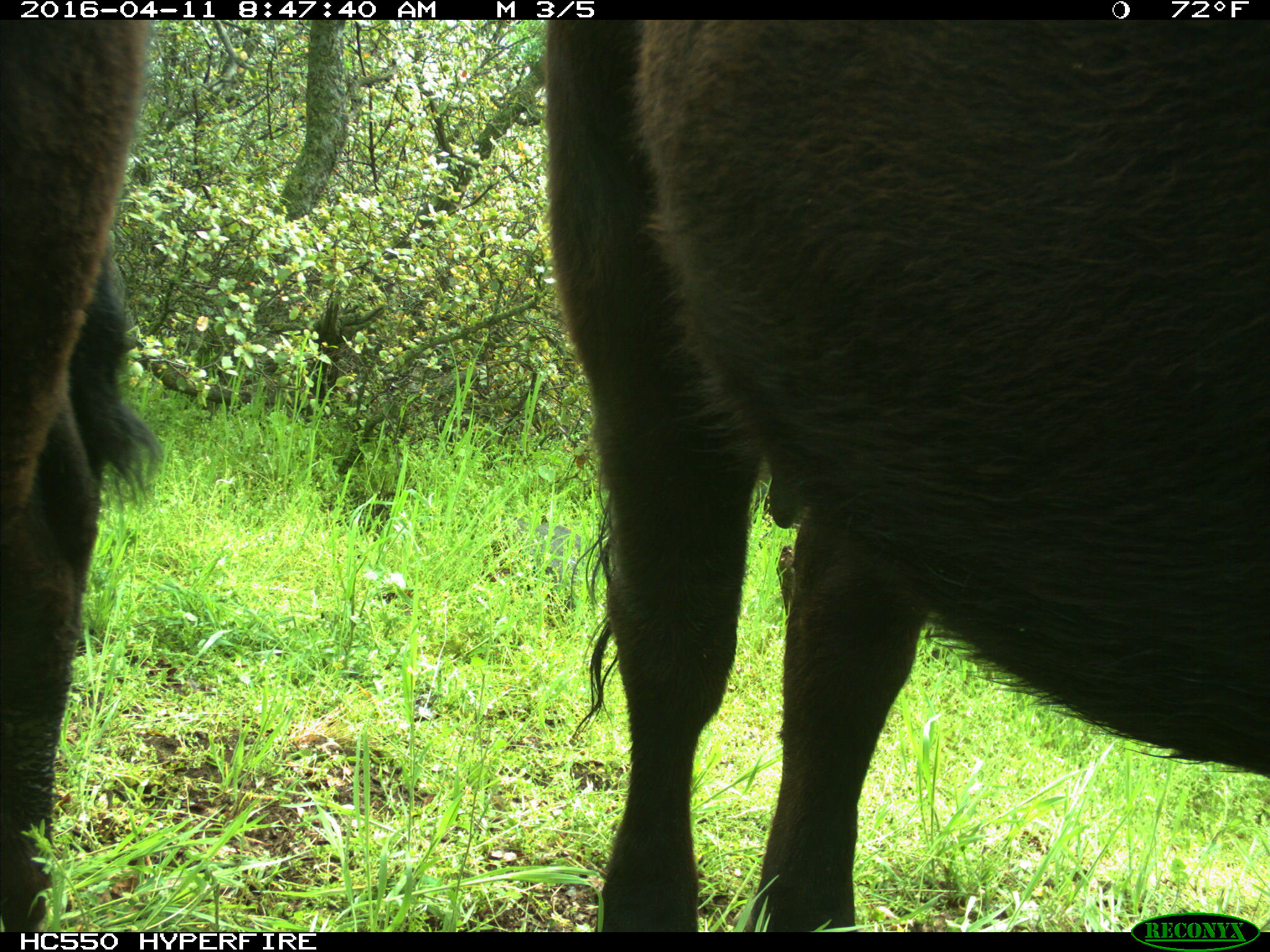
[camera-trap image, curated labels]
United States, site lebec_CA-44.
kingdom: Animalia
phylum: Chordata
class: Mammalia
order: Artiodactyla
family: Bovidae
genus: Bos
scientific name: Bos taurus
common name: domestic cow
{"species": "Bos taurus (domestic cow)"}